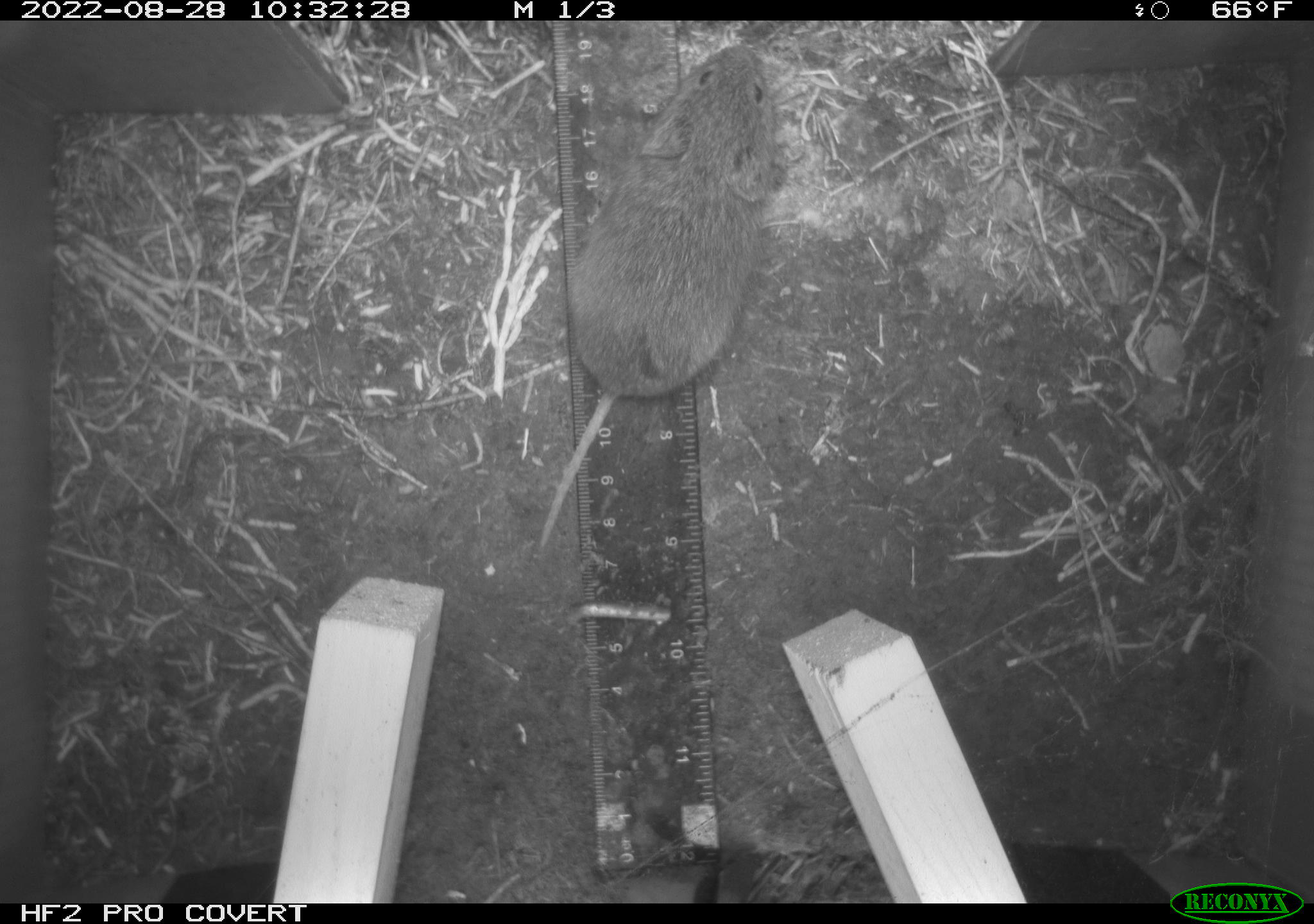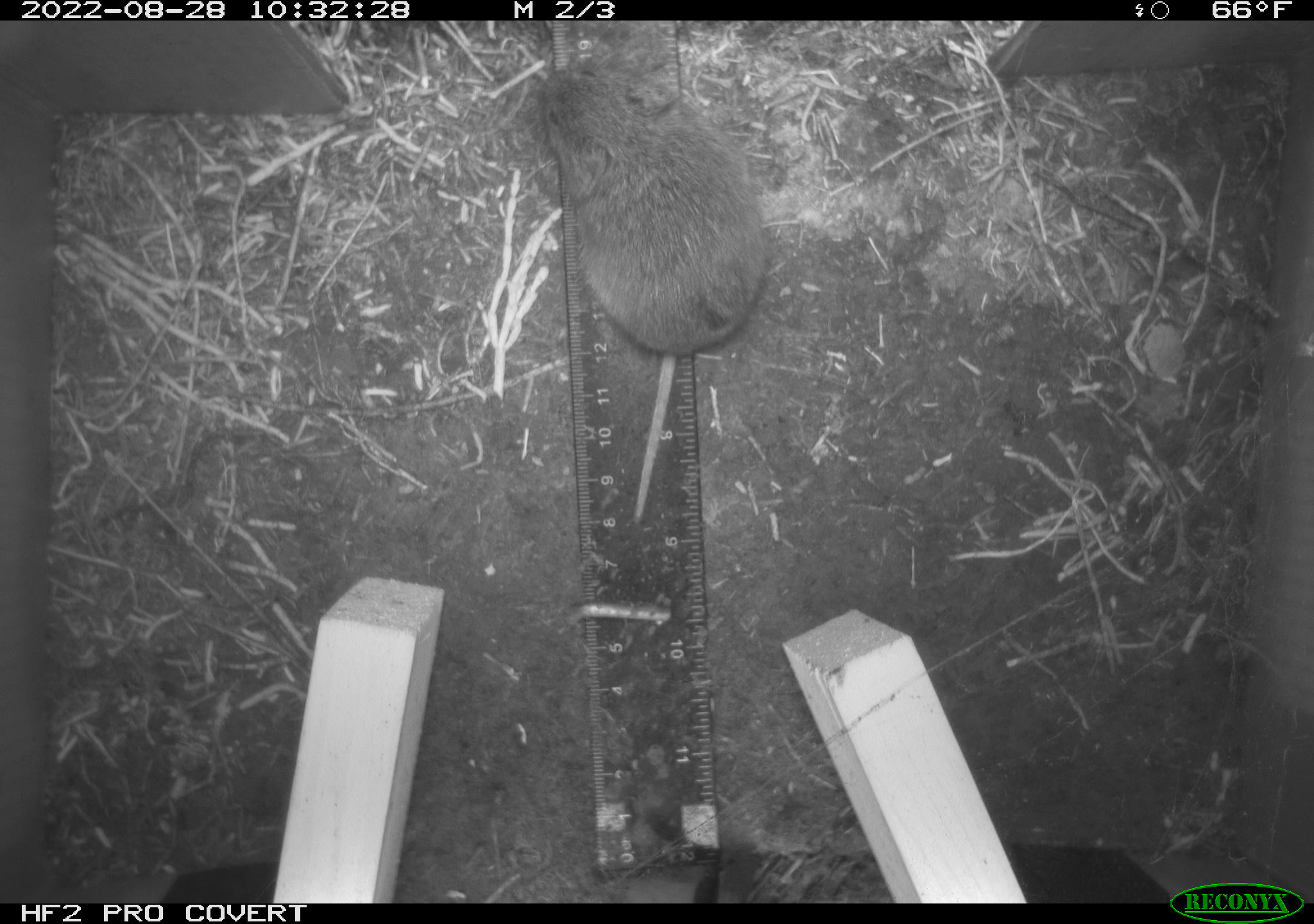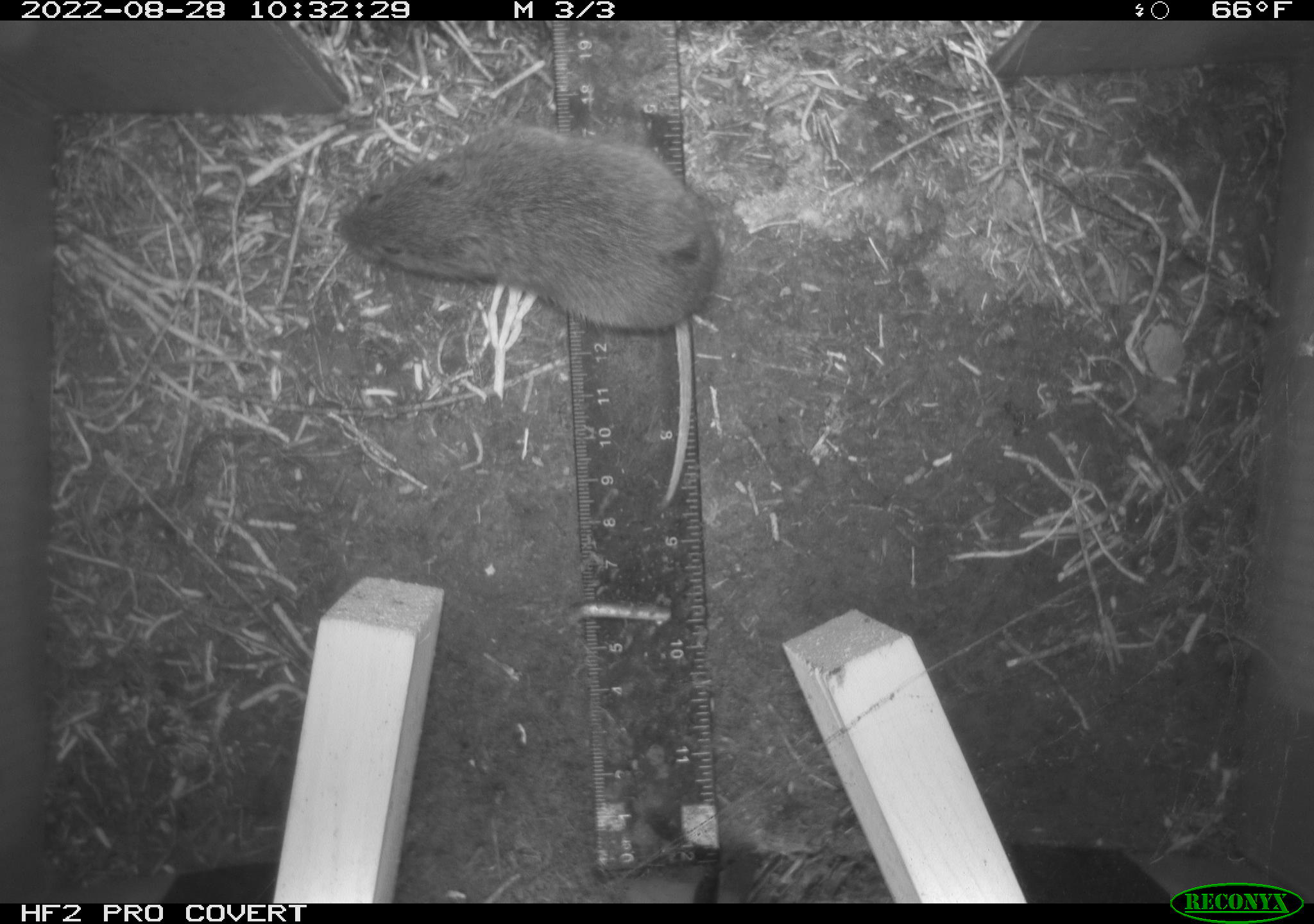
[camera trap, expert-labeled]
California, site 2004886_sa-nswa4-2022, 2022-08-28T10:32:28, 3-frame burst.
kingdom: Animalia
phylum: Chordata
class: Mammalia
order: Rodentia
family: Cricetidae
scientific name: Cricetidae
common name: hamsters, voles, lemmings, and allies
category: cricetidae family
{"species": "cricetidae family (hamsters, voles, lemmings, and allies) (Cricetidae)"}